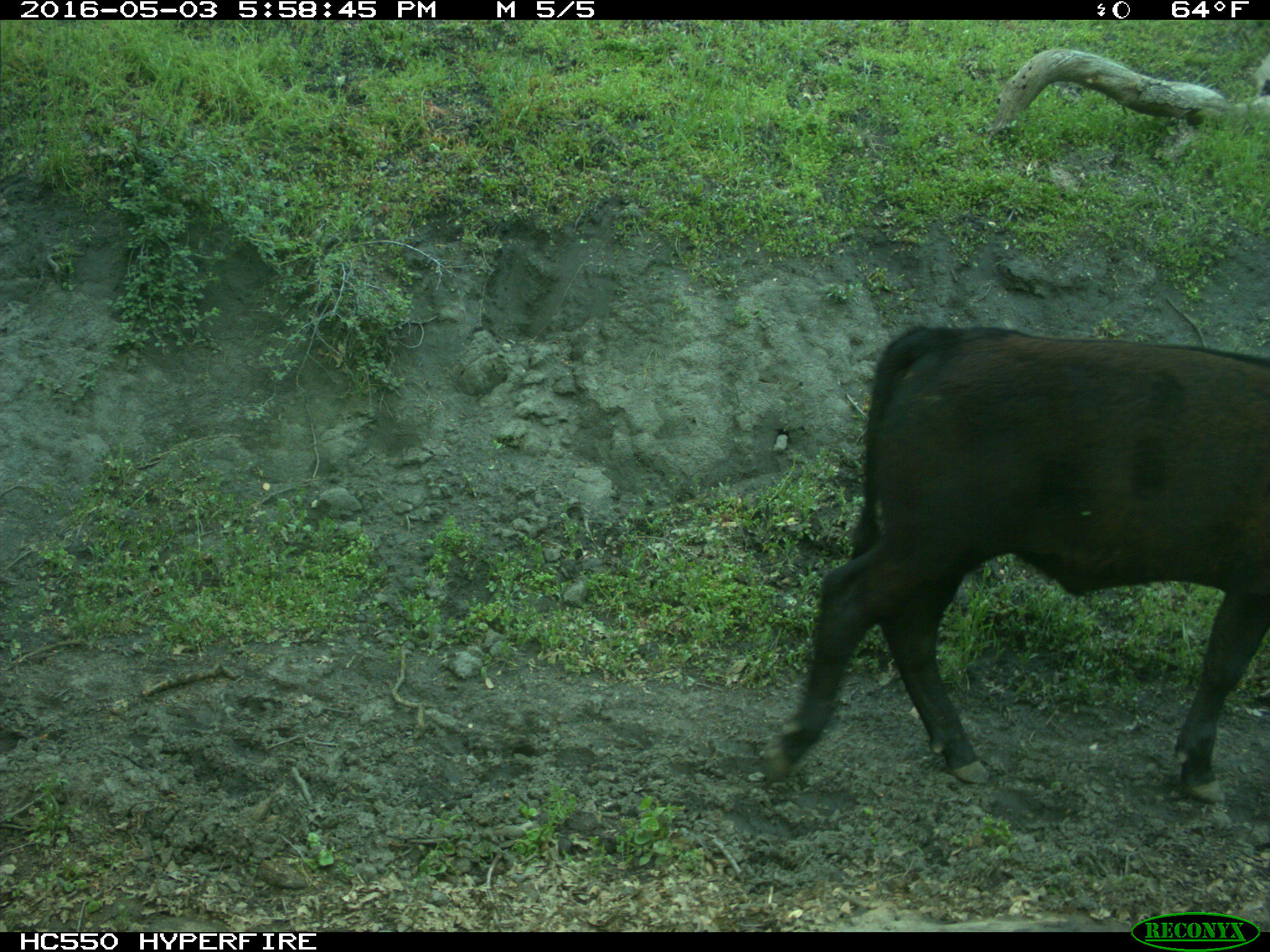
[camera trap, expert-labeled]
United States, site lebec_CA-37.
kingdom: Animalia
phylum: Chordata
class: Mammalia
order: Artiodactyla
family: Bovidae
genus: Bos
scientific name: Bos taurus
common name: domestic cow